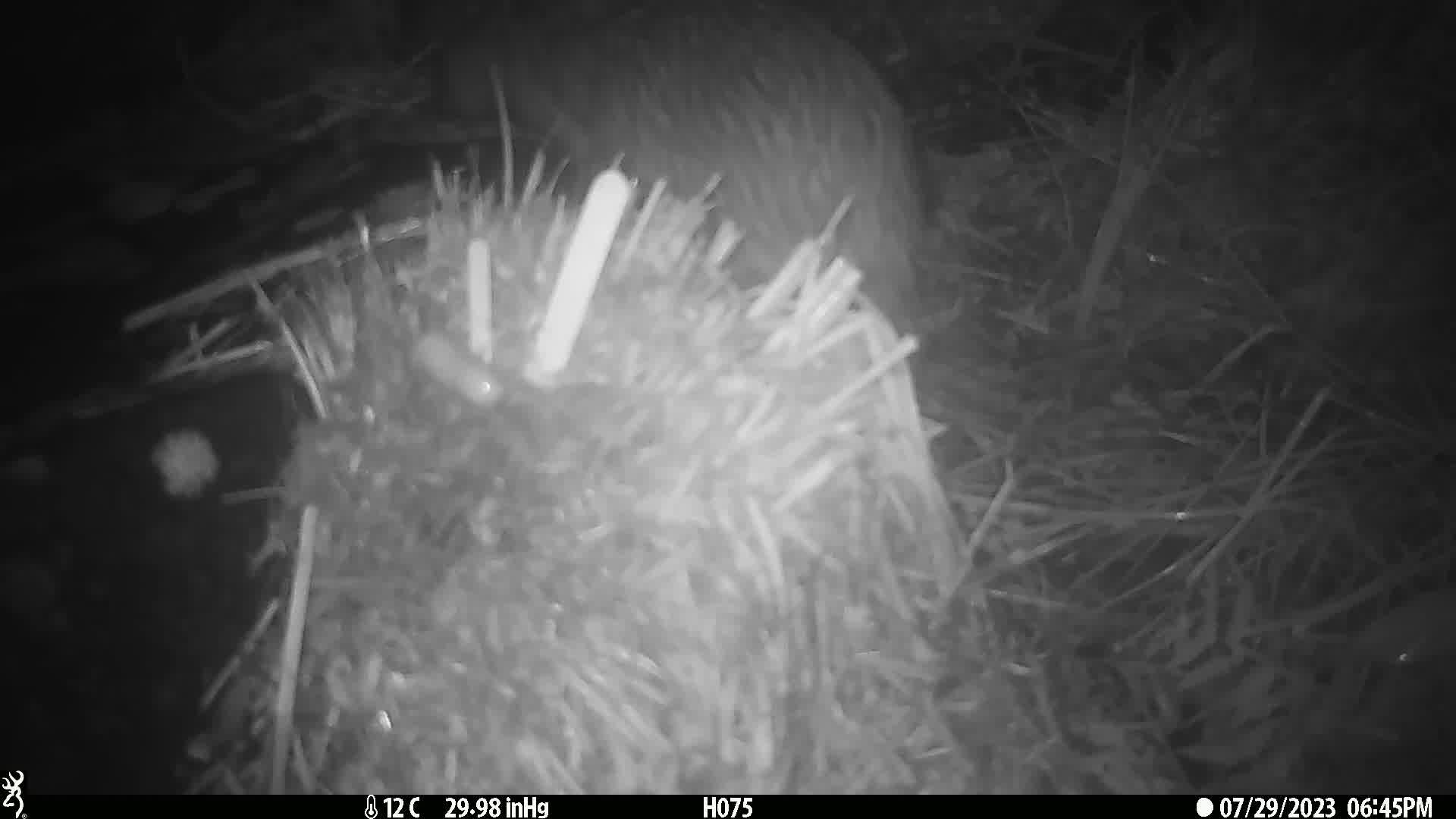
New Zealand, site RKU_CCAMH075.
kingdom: Animalia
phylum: Chordata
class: Aves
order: Apterygiformes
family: Apterygidae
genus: Apteryx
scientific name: Apteryx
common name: kiwi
Kiwi (Apteryx).